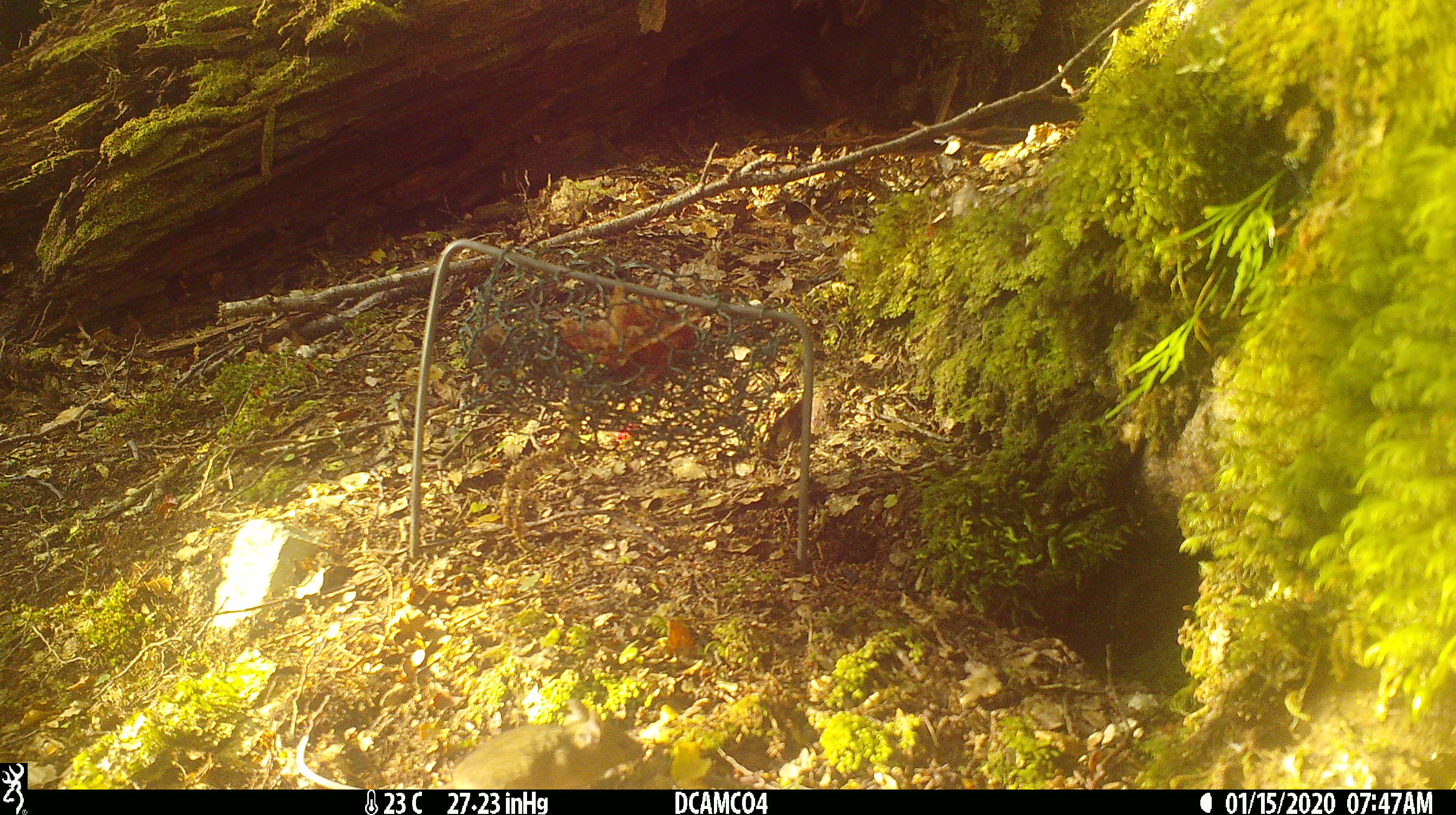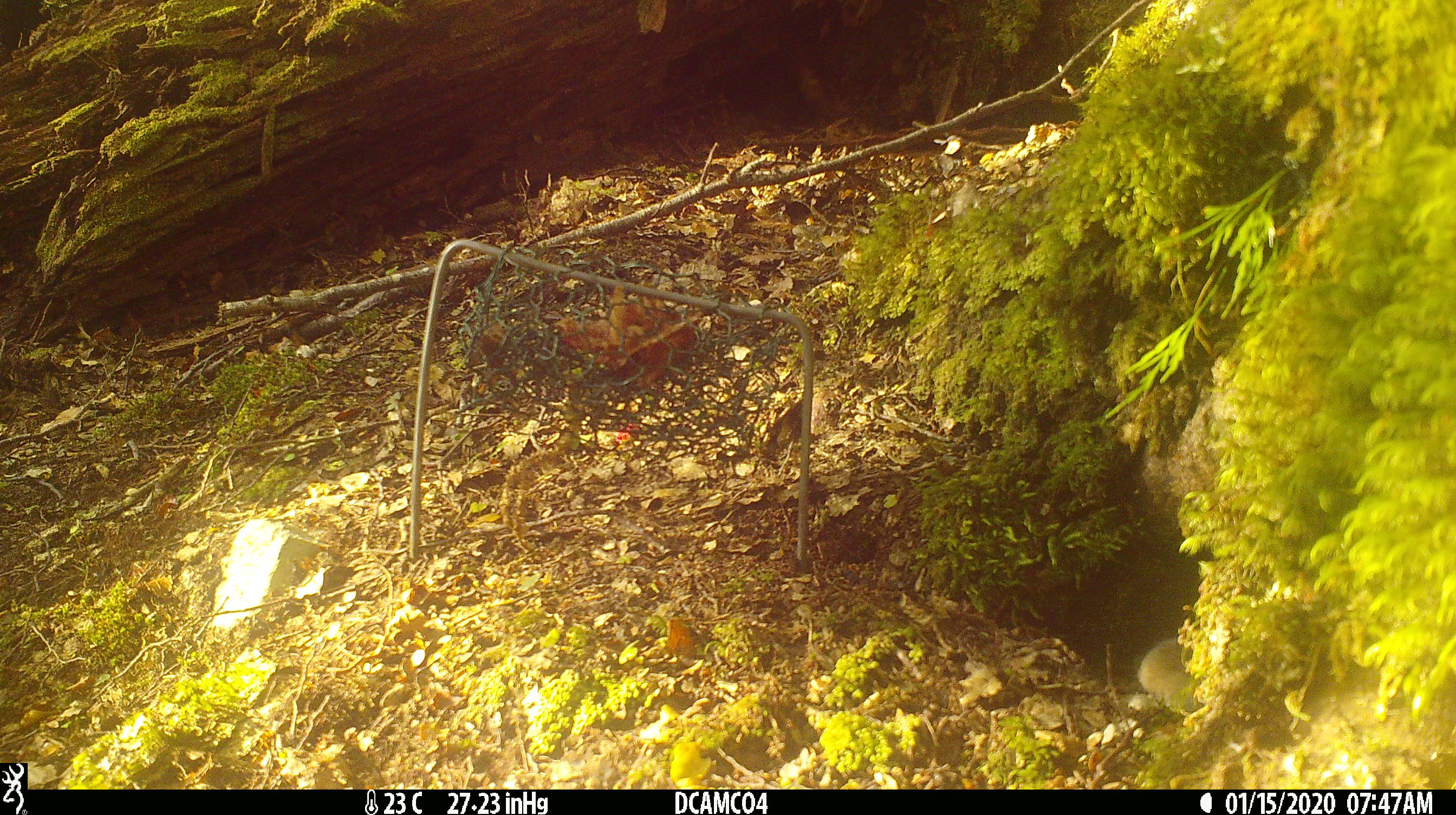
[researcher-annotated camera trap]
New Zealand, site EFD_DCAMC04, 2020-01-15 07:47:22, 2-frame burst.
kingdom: Animalia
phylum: Chordata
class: Mammalia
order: Rodentia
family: Muridae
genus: Mus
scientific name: Mus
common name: mouse